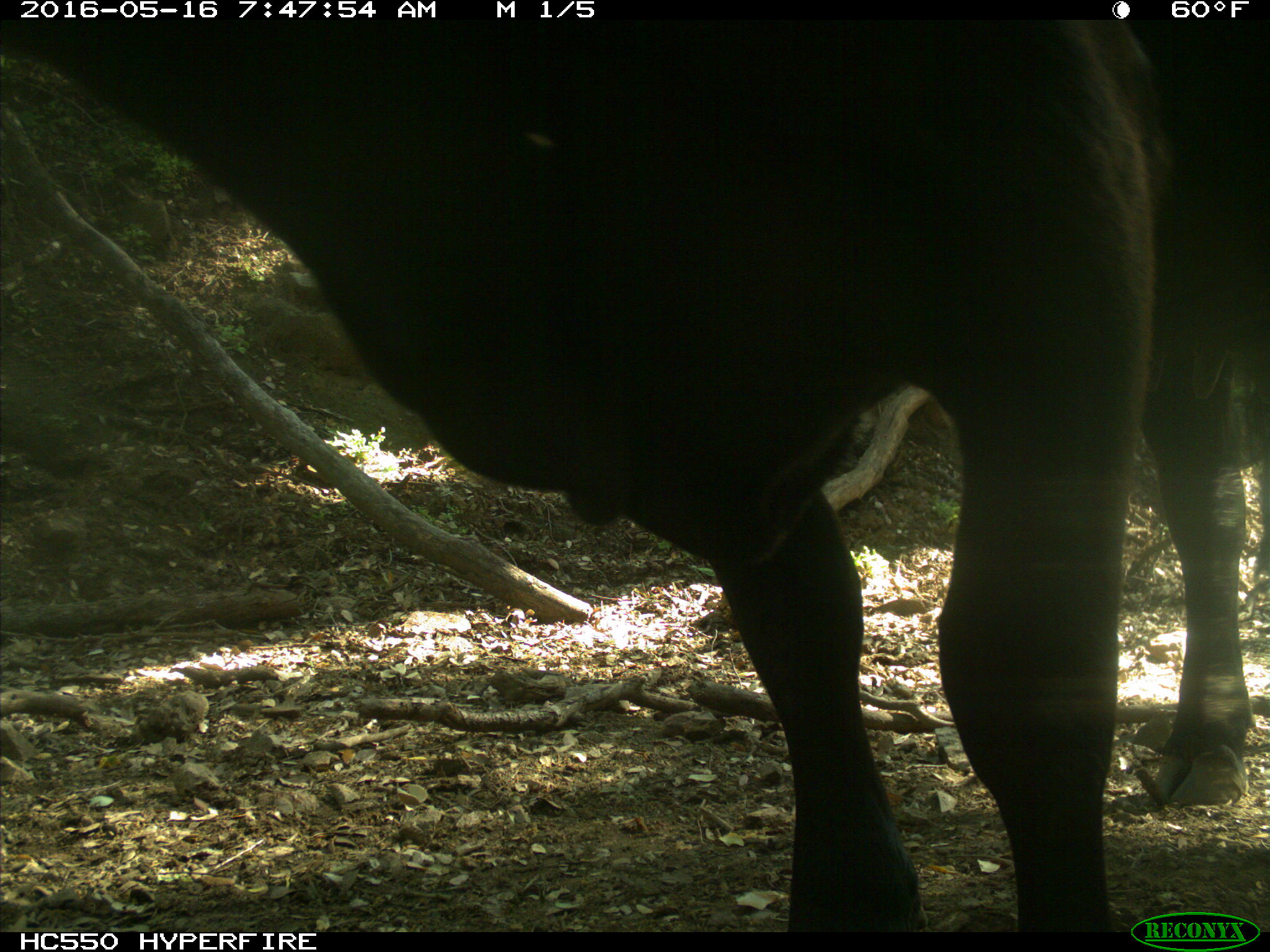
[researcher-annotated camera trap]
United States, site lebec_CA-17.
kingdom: Animalia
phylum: Chordata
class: Mammalia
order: Artiodactyla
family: Bovidae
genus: Bos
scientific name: Bos taurus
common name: domestic cow